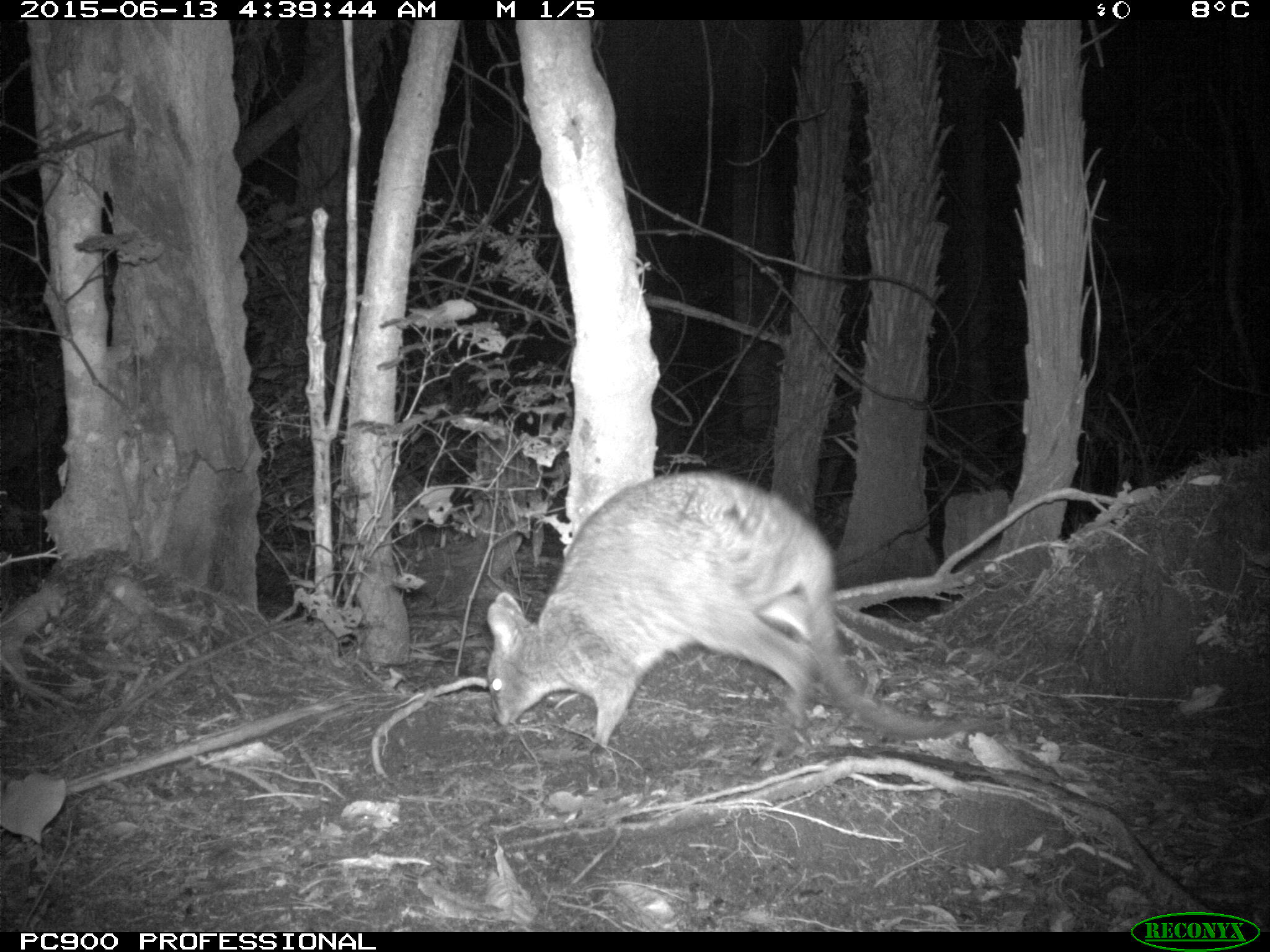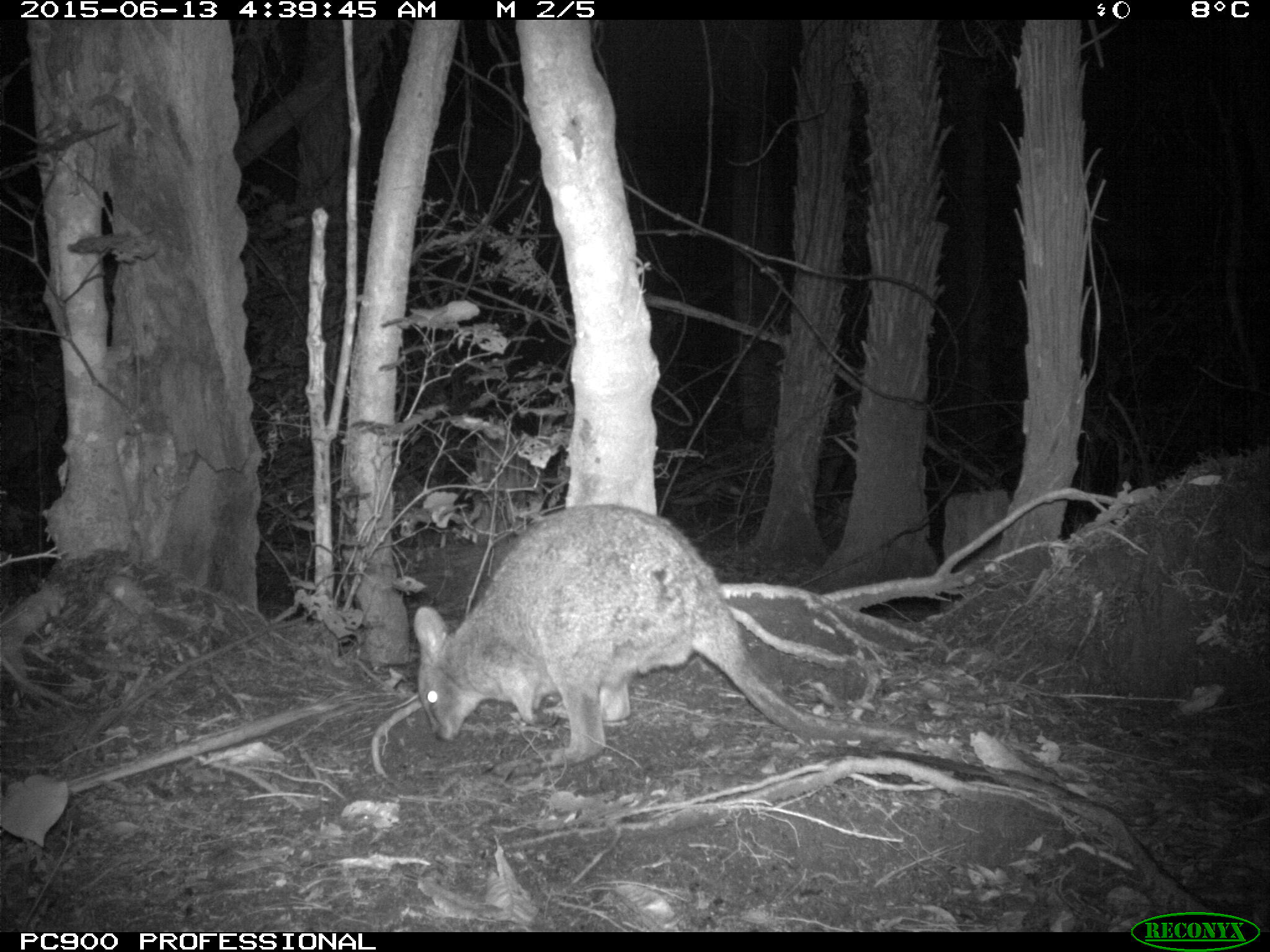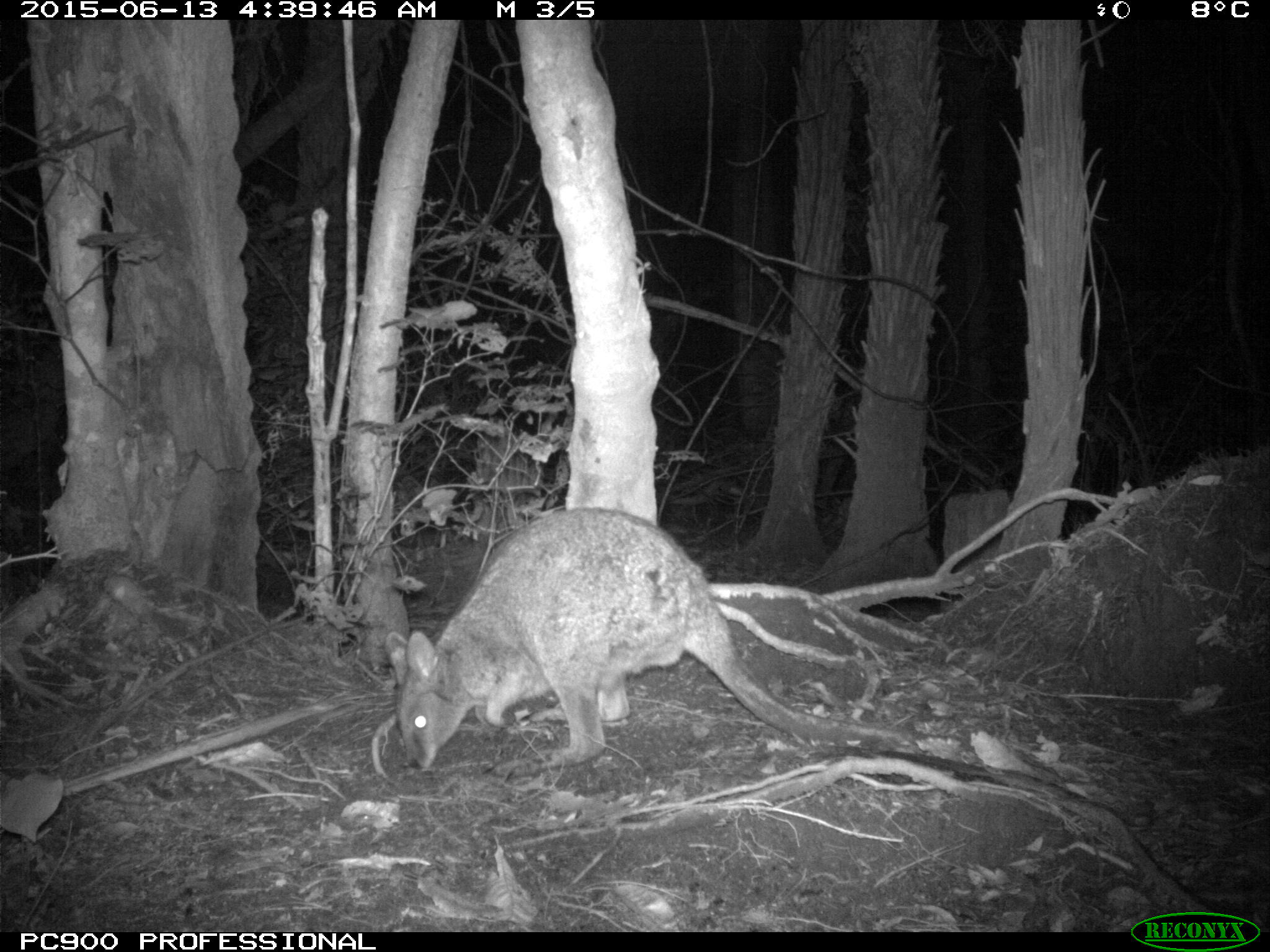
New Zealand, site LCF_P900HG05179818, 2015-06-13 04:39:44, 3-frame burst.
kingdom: Animalia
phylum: Chordata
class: Mammalia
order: Diprotodontia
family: Macropodidae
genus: Notamacropus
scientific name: Notamacropus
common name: wallaby